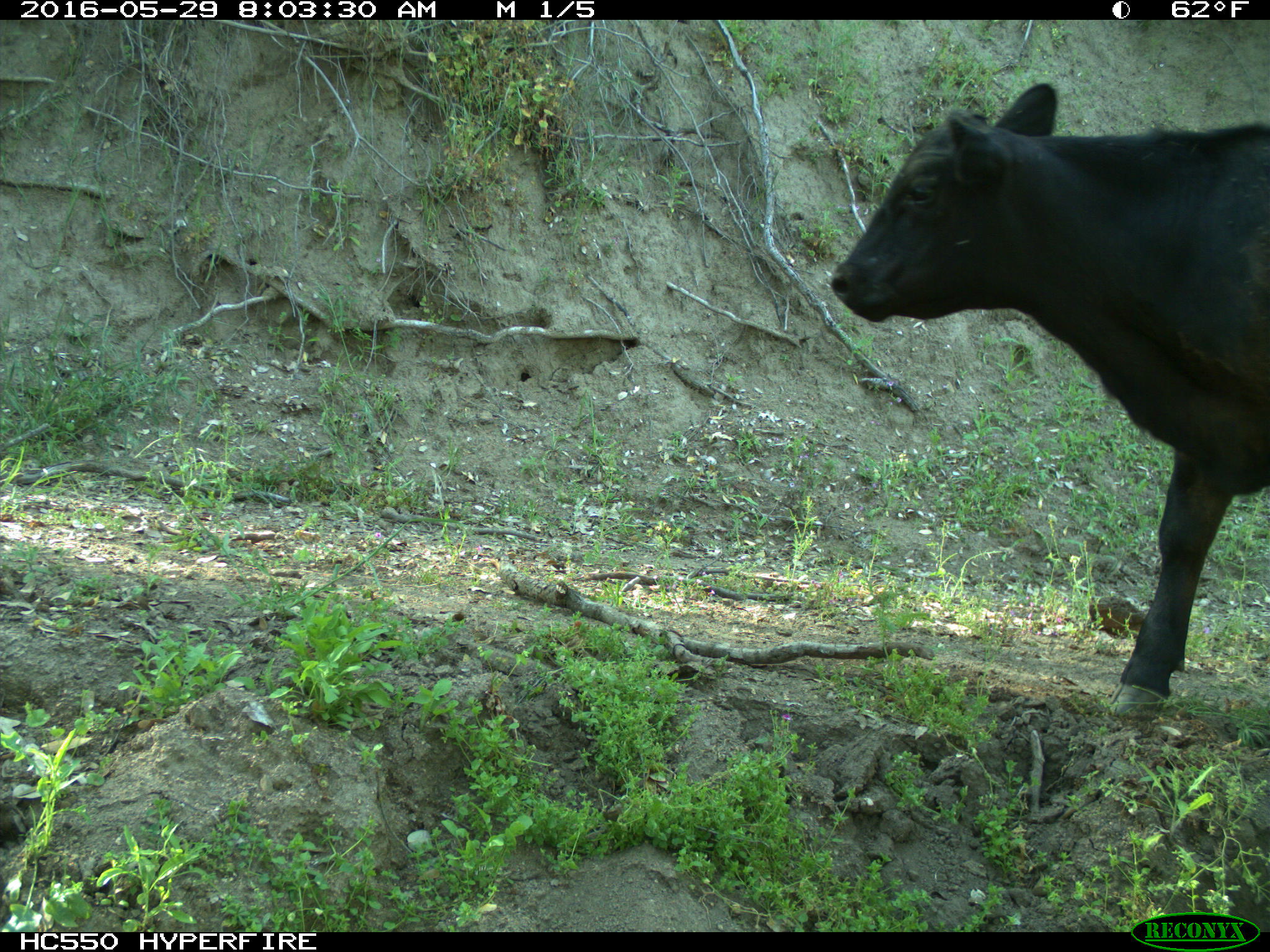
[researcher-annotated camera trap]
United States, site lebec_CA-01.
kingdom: Animalia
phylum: Chordata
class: Mammalia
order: Artiodactyla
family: Bovidae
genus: Bos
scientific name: Bos taurus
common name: domestic cow